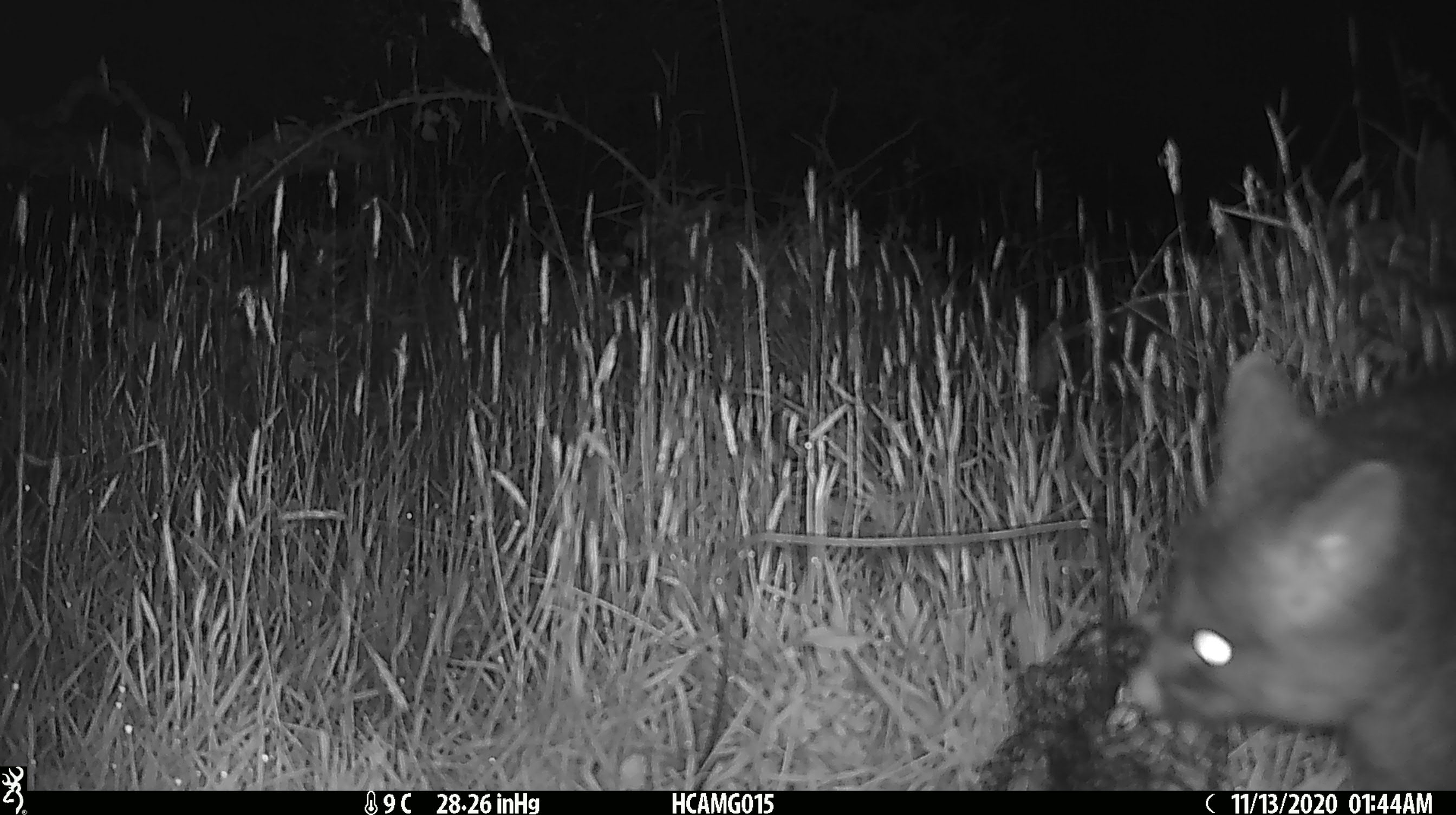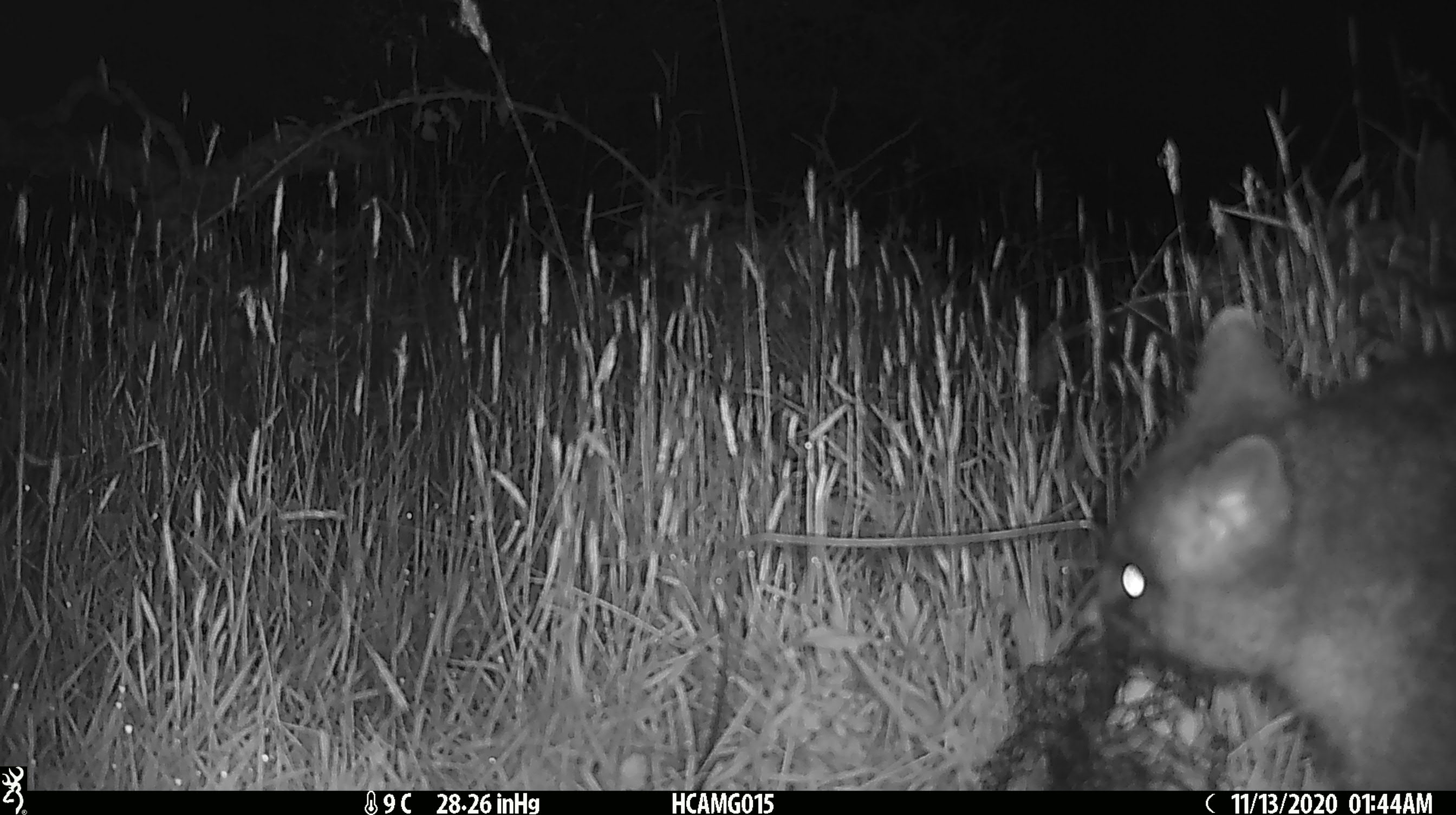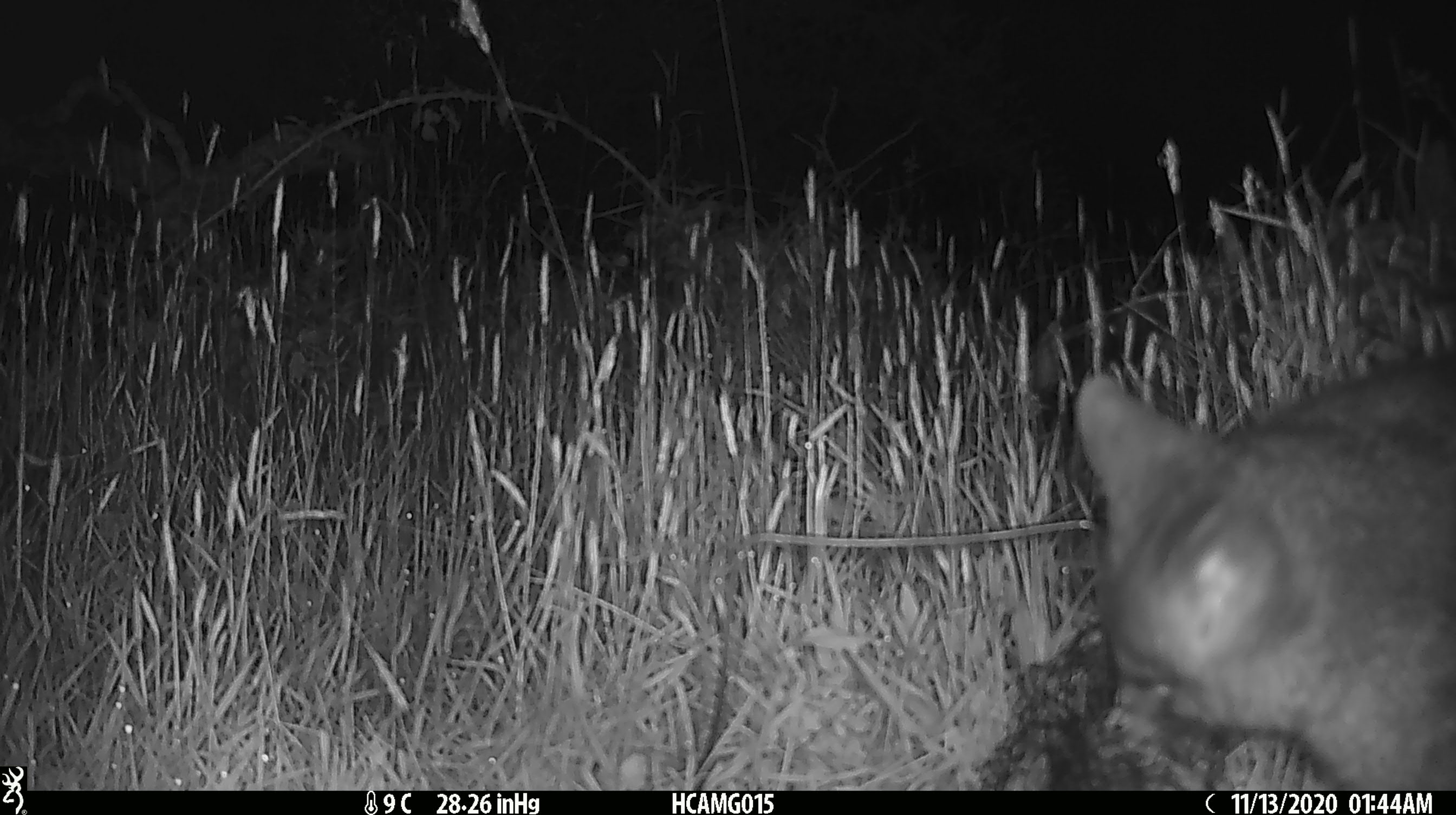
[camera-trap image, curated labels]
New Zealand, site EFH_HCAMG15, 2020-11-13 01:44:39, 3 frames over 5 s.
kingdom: Animalia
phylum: Chordata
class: Mammalia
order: Diprotodontia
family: Phalangeridae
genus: Trichosurus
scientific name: Trichosurus vulpecula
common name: common brushtail possum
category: possum